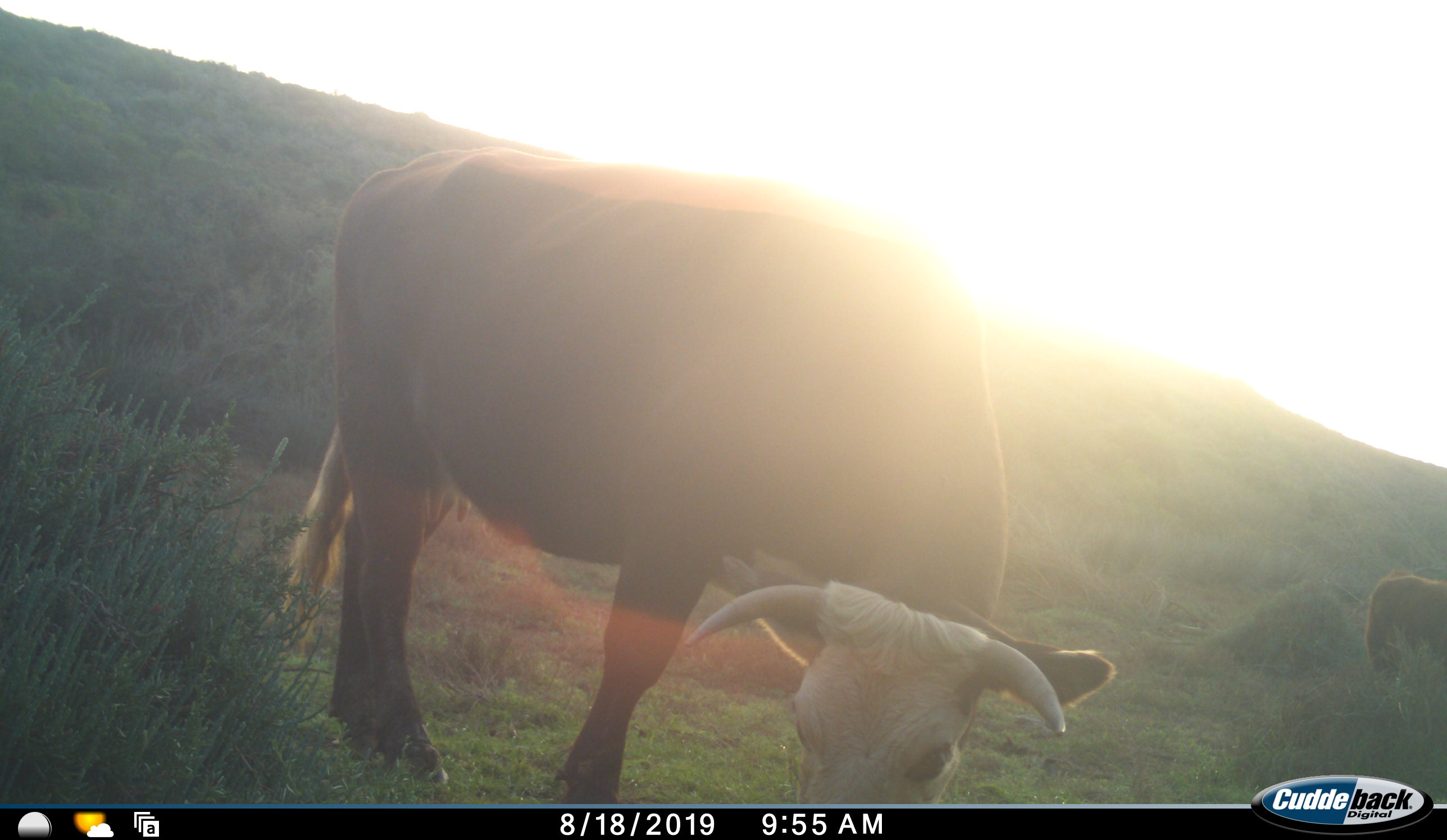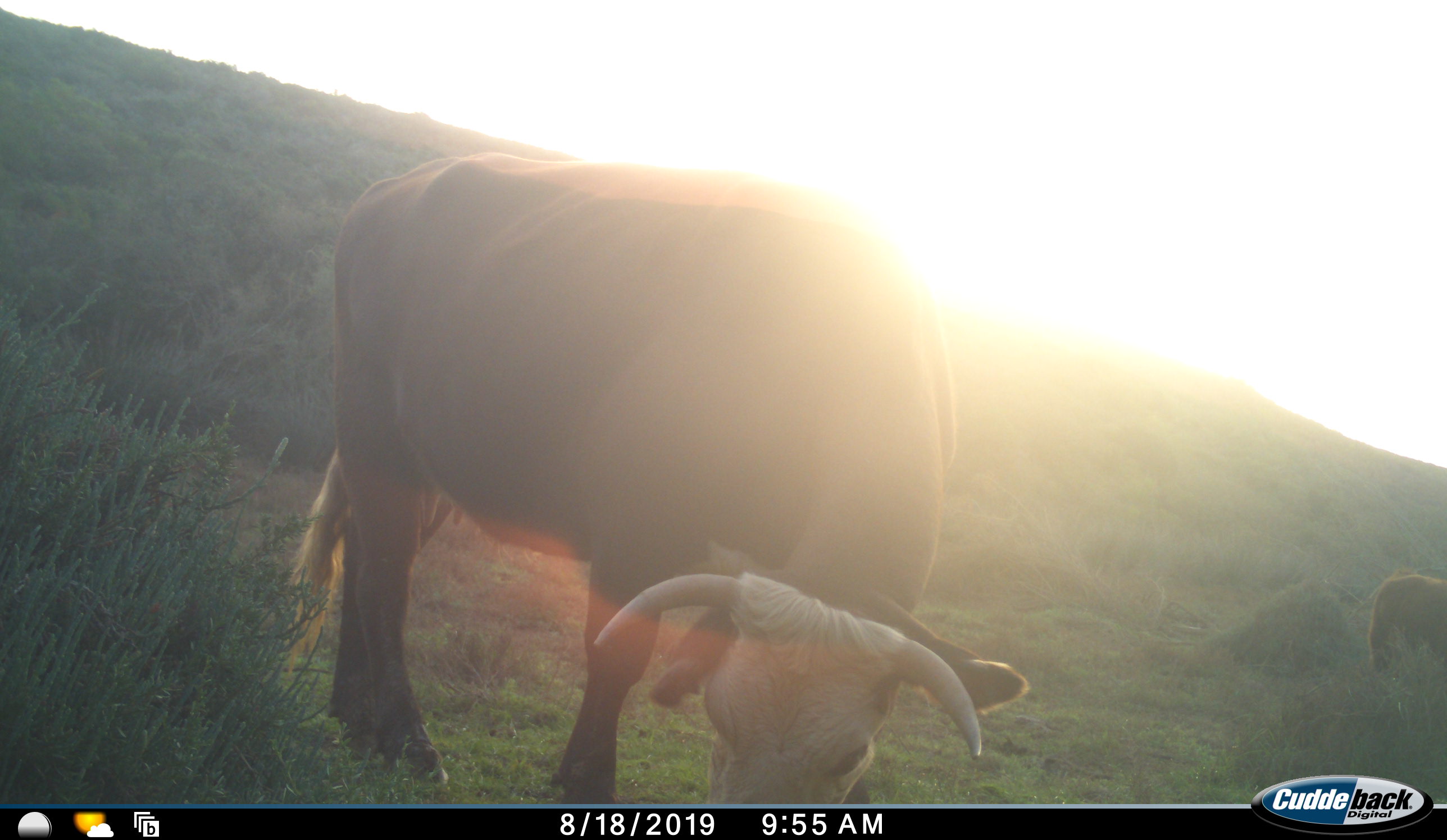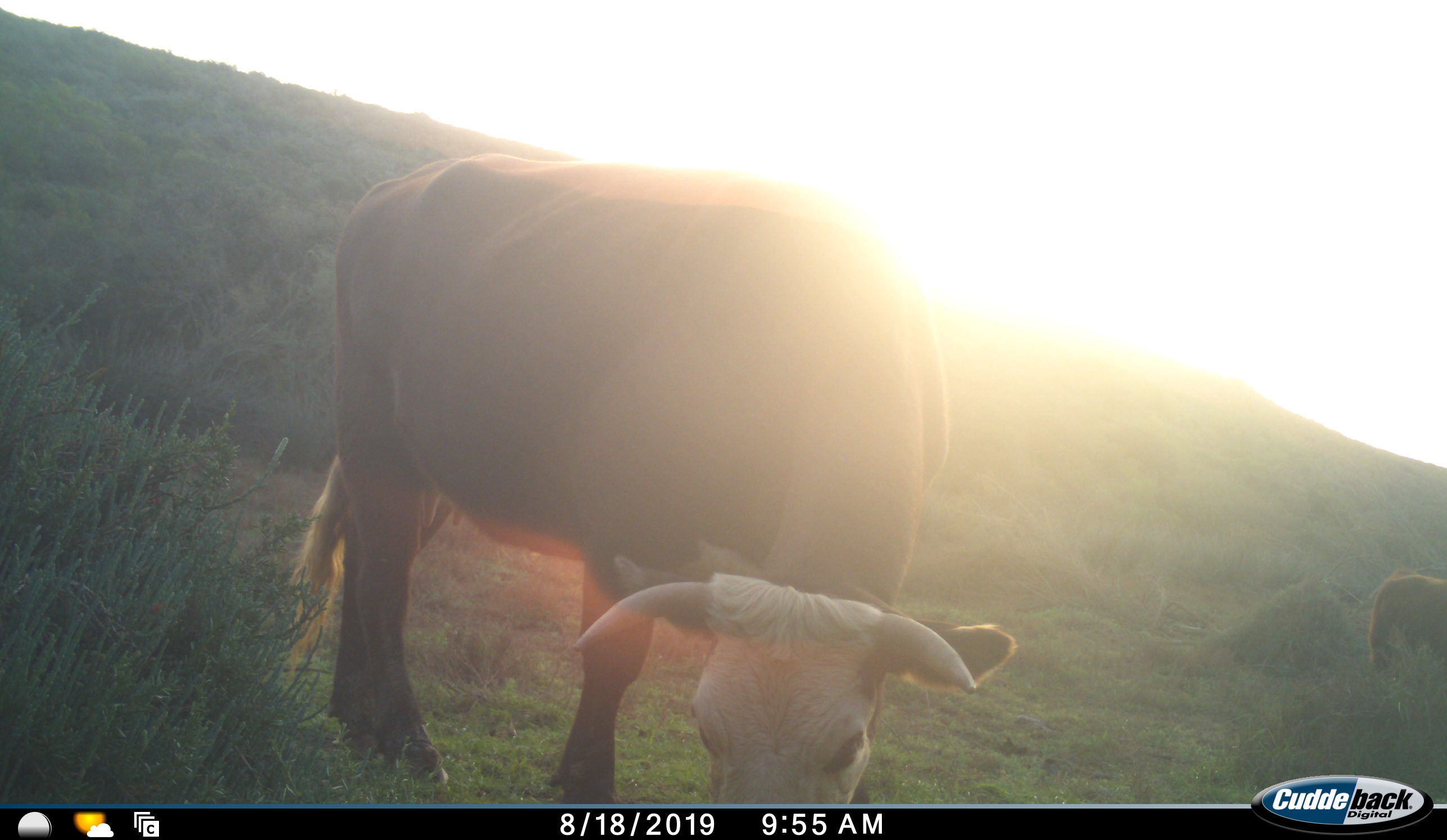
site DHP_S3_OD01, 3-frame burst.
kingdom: Animalia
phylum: Chordata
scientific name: Vertebrata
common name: domestic animal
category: domesticanimal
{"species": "domesticanimal (domestic animal) (Vertebrata)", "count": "2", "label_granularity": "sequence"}